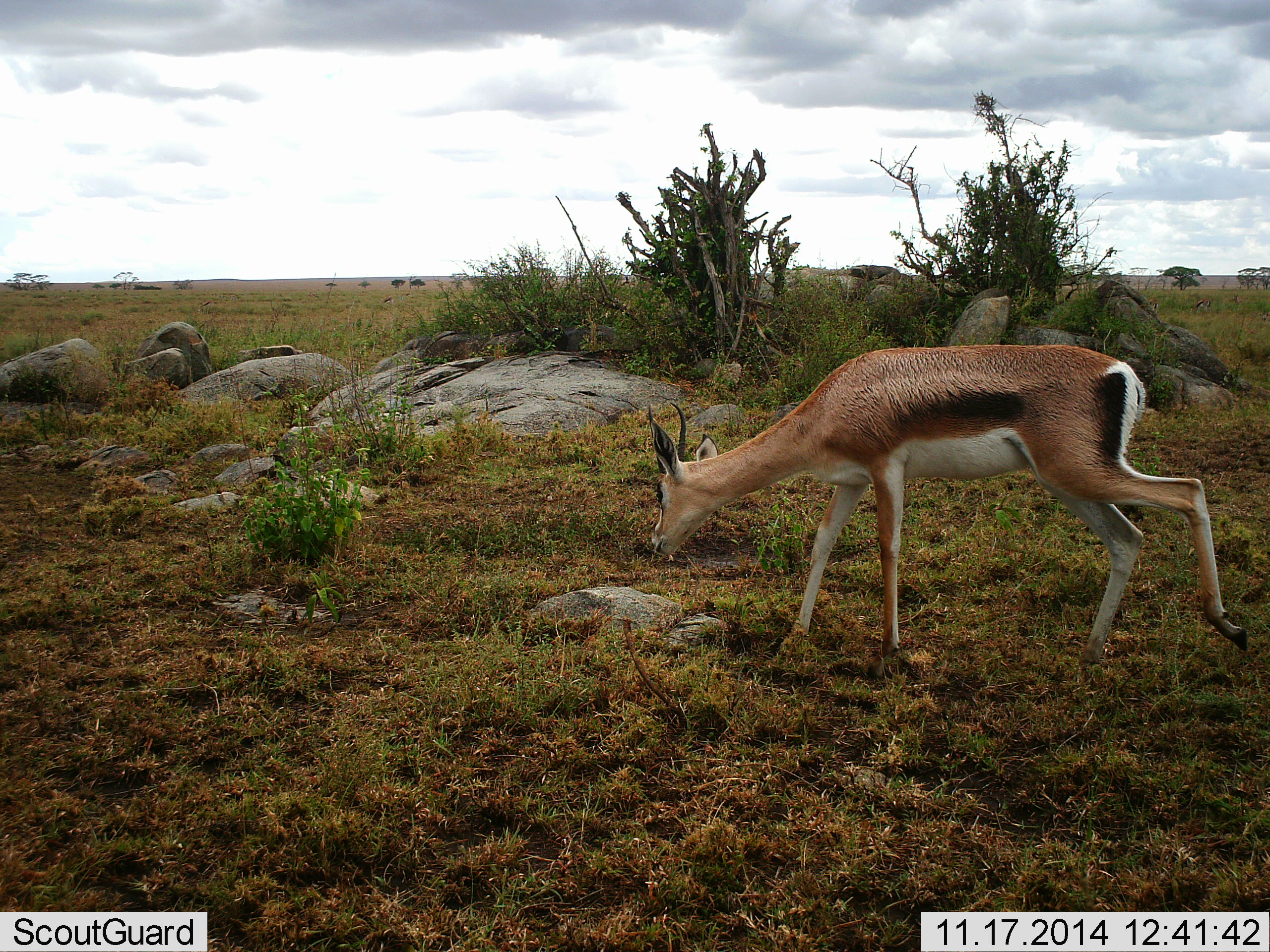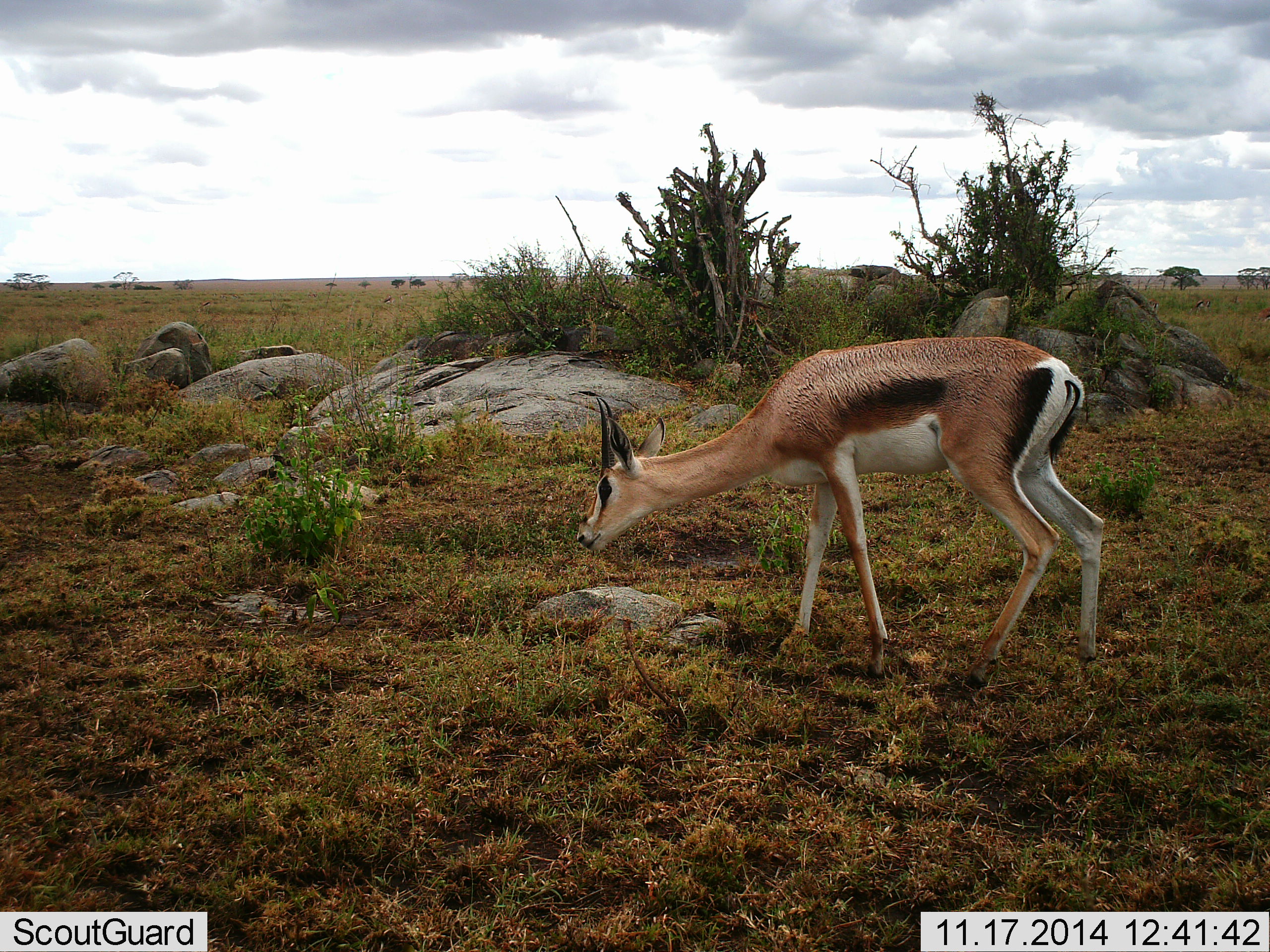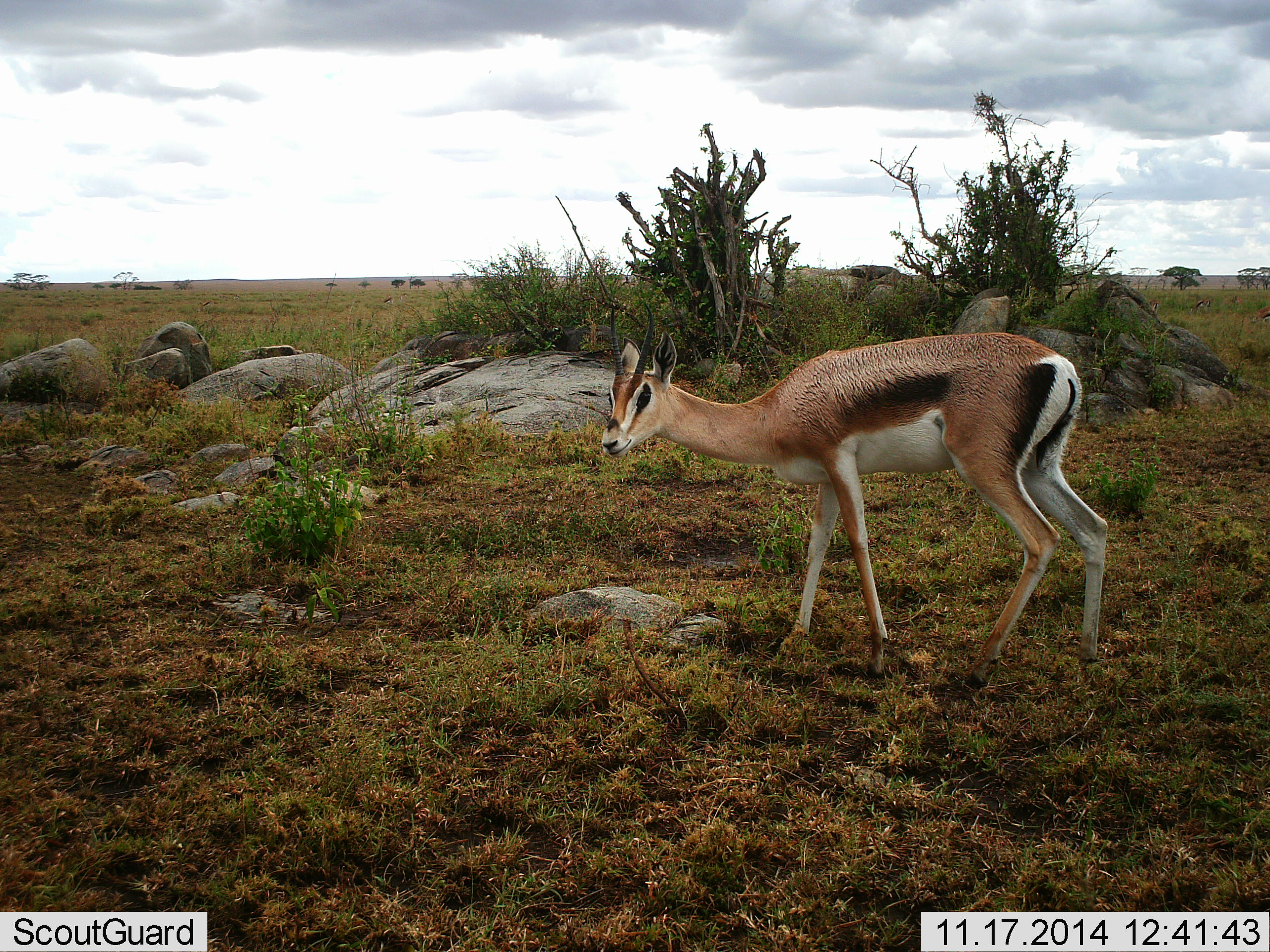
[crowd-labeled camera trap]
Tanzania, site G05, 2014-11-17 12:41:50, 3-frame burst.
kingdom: Animalia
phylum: Chordata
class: Mammalia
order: Artiodactyla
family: Bovidae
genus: Eudorcas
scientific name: Eudorcas thomsonii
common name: thomson's gazelle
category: gazellethomsons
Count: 1.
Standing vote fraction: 20%.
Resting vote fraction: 0%.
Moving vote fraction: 40%.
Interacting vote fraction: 10%.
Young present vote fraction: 0%.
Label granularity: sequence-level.